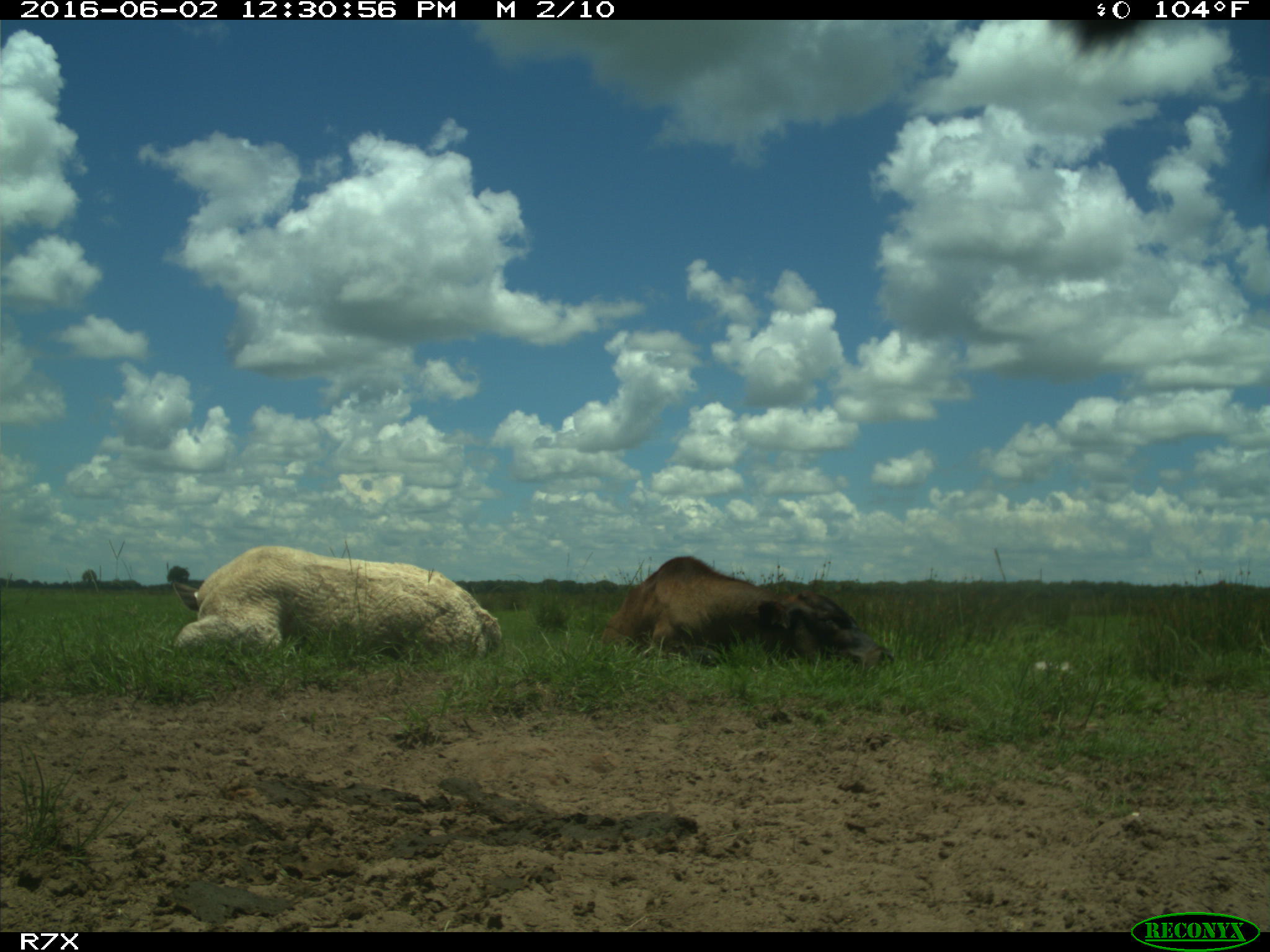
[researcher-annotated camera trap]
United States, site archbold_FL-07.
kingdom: Animalia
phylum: Chordata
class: Mammalia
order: Artiodactyla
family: Bovidae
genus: Bos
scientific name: Bos taurus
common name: domestic cow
Bos taurus (domestic cow).